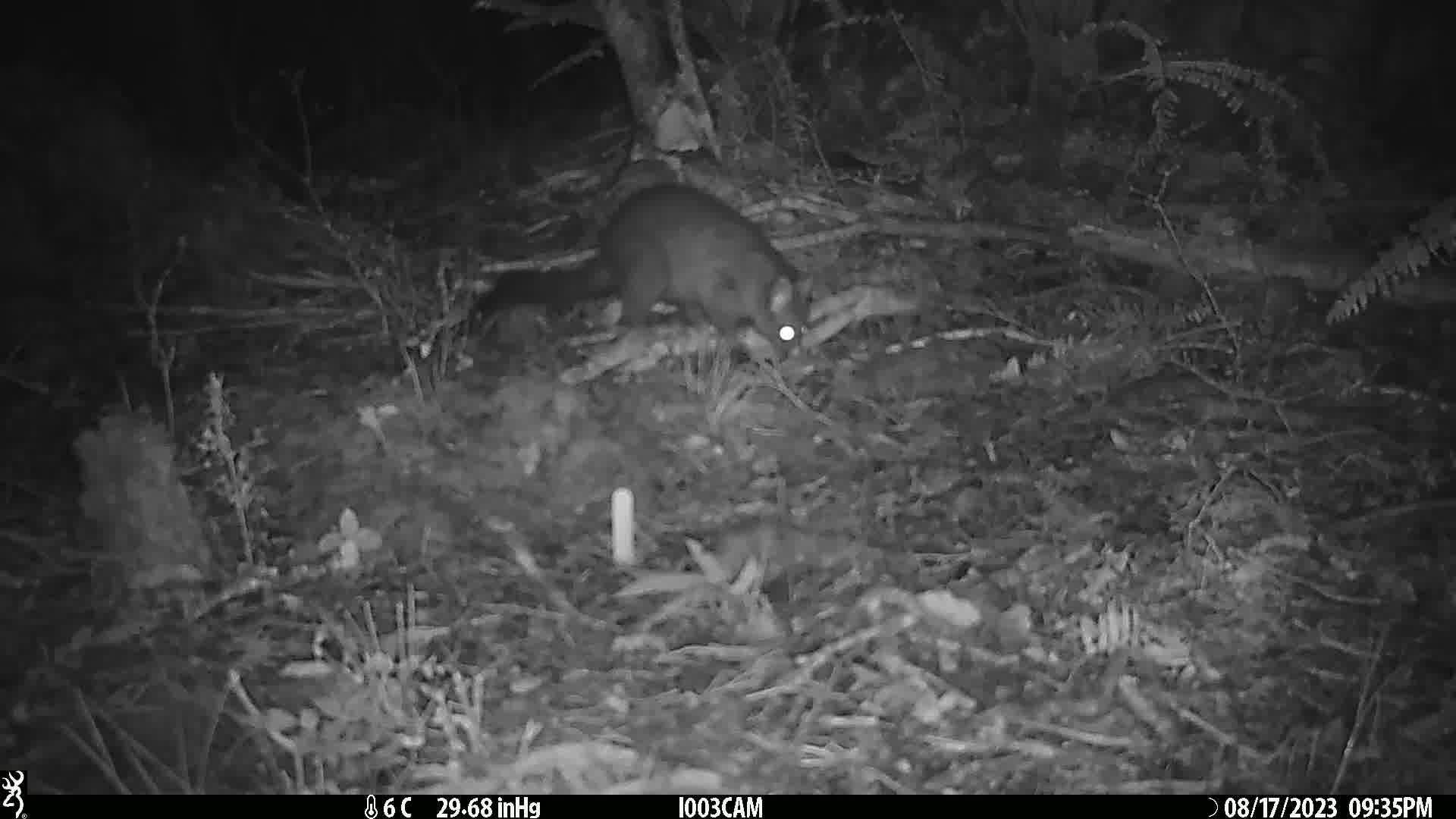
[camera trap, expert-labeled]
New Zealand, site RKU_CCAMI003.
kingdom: Animalia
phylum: Chordata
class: Mammalia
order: Diprotodontia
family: Phalangeridae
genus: Trichosurus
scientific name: Trichosurus vulpecula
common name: common brushtail possum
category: possum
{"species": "possum (common brushtail possum) (Trichosurus vulpecula)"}